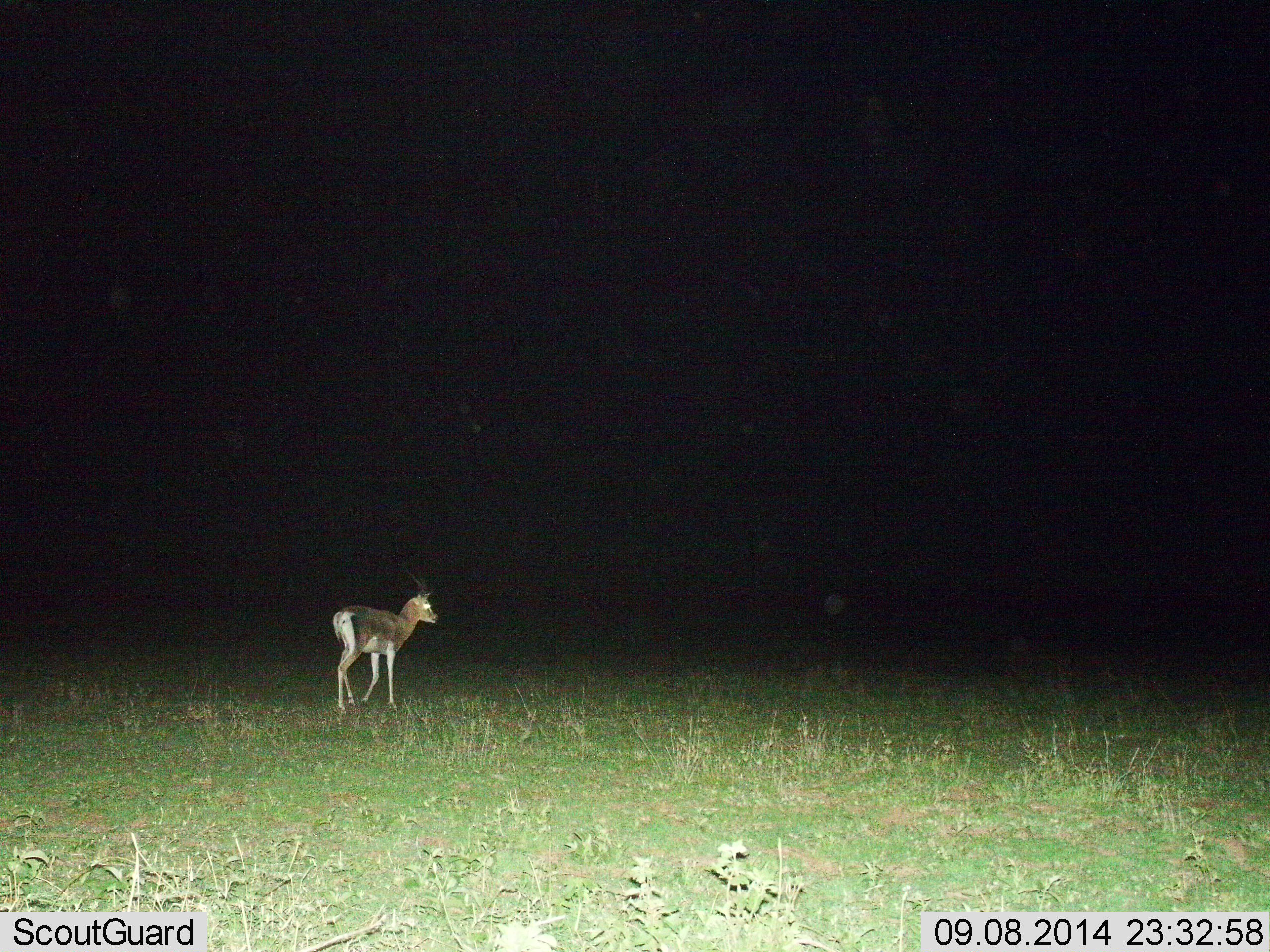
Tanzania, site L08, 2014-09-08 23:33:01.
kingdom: Animalia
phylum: Chordata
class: Mammalia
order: Artiodactyla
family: Bovidae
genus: Nanger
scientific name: Nanger granti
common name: grant's gazelle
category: gazellegrants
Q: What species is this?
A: Gazellegrants (grant's gazelle) (Nanger granti).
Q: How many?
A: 1.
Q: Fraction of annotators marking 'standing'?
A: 50%.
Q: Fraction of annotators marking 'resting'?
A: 0%.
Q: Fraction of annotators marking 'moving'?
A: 50%.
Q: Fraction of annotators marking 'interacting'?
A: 0%.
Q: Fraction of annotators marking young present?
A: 0%.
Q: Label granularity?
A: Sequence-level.